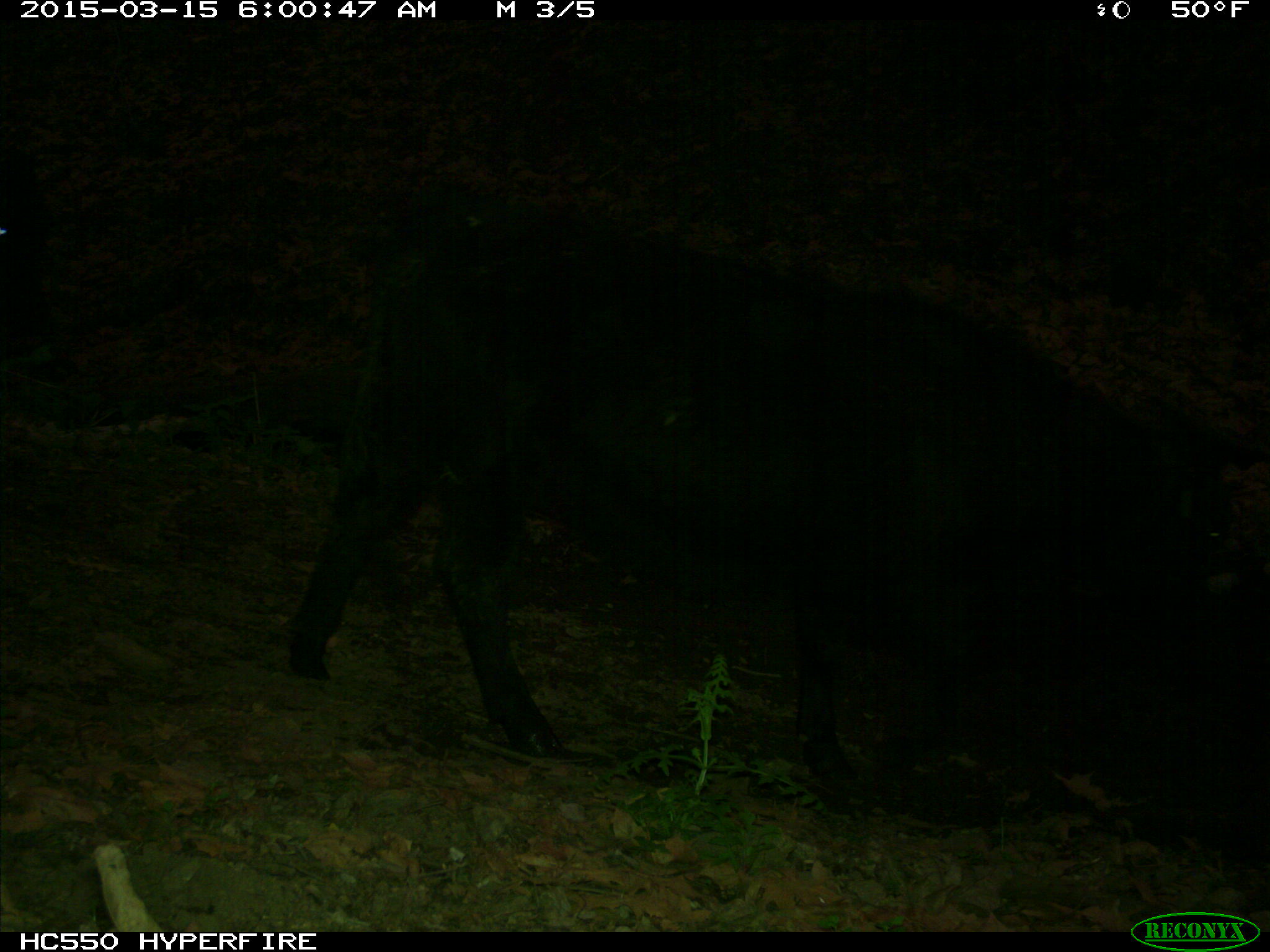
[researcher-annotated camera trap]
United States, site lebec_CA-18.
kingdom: Animalia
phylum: Chordata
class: Mammalia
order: Artiodactyla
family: Bovidae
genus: Bos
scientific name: Bos taurus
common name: domestic cow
Bos taurus (domestic cow).